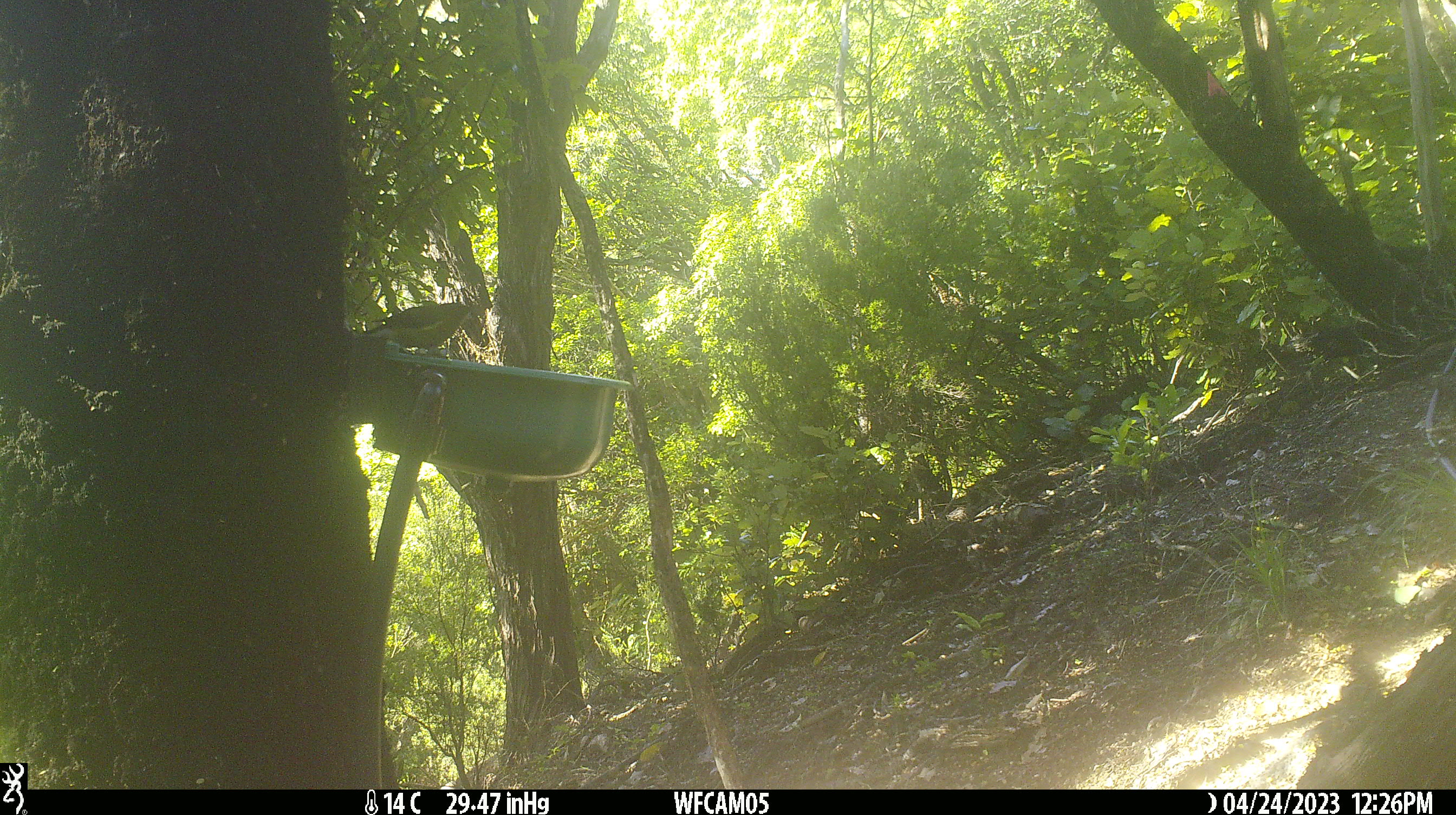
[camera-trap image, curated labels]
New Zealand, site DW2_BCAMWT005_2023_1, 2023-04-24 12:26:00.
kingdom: Animalia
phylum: Chordata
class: Aves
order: Passeriformes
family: Meliphagidae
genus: Anthornis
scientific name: Anthornis melanura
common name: new zealand bellbird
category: bellbird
Bellbird (new zealand bellbird) (Anthornis melanura).